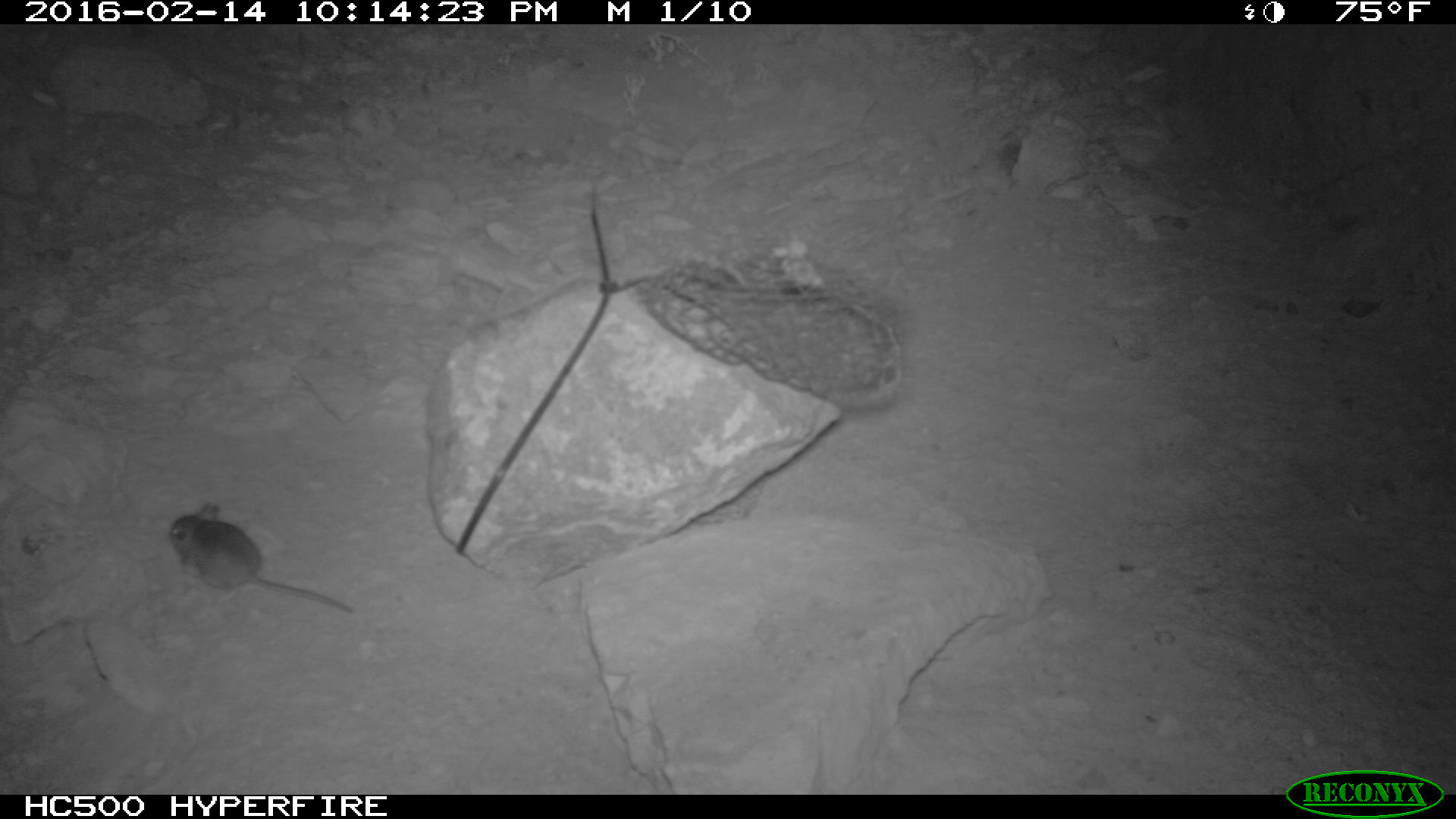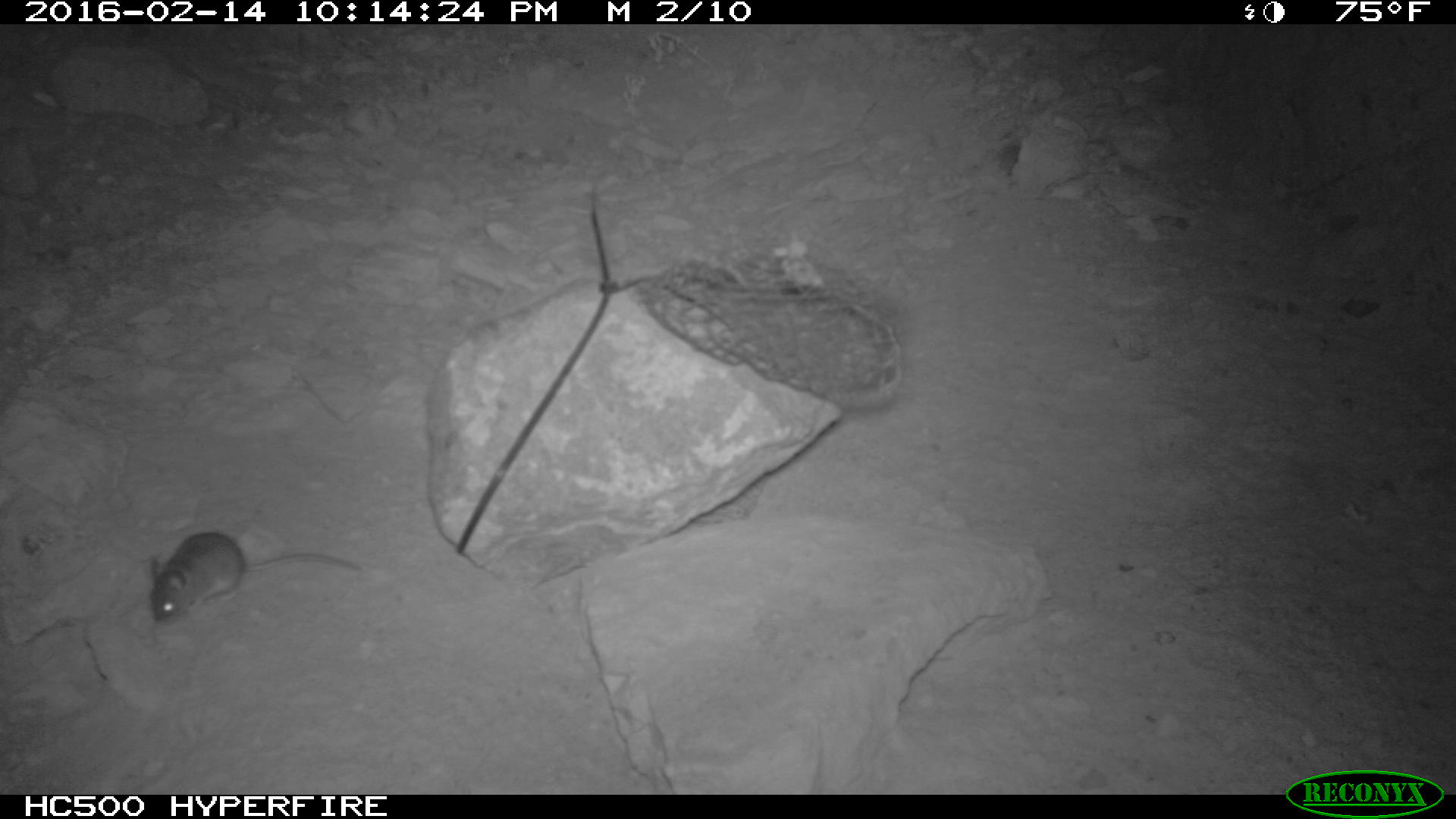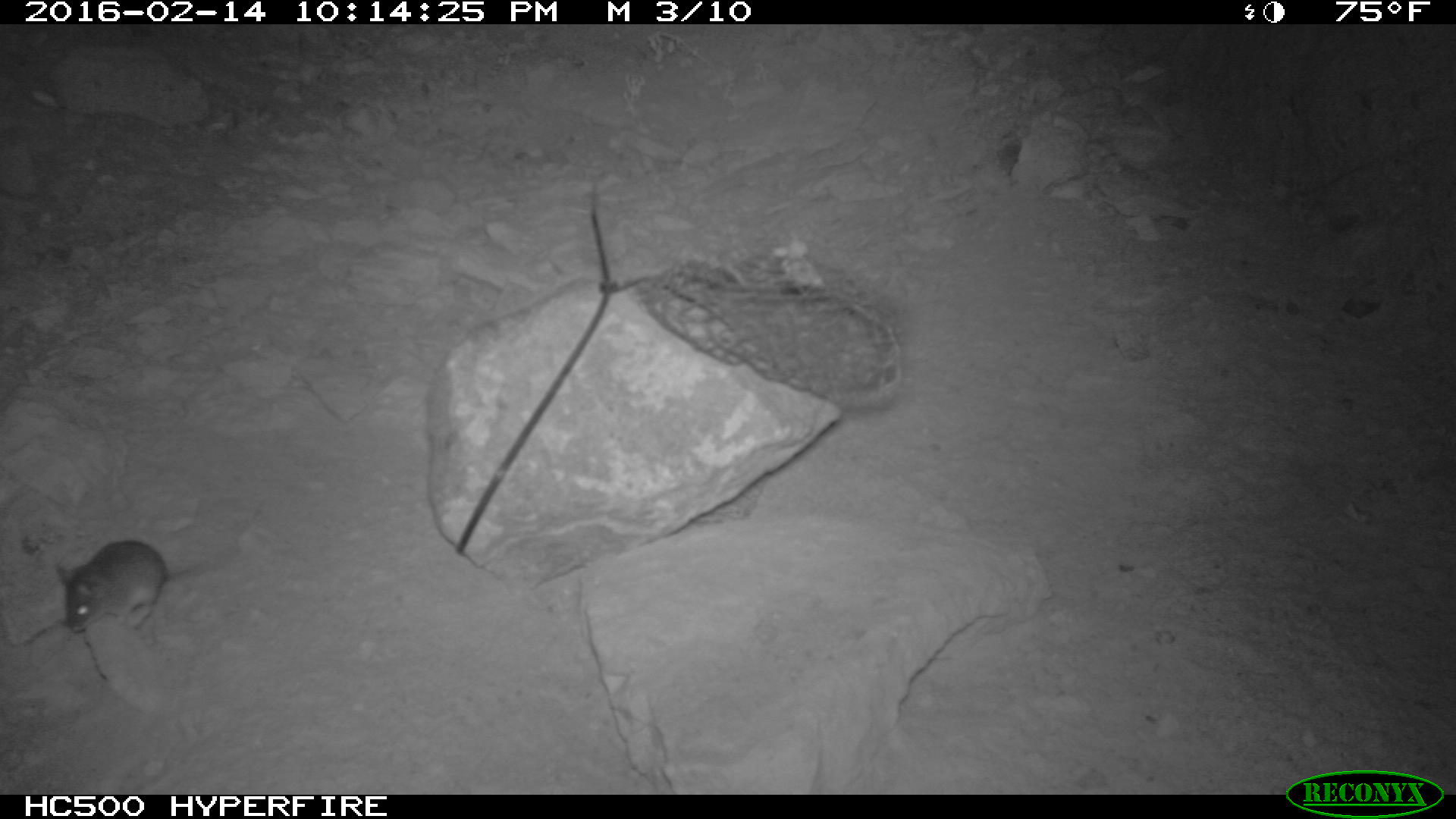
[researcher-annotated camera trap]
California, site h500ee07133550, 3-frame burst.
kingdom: Animalia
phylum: Chordata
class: Mammalia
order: Rodentia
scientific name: Rodentia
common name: rodent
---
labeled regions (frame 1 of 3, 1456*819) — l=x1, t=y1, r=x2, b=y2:
rodent: l=166, t=501, r=356, b=614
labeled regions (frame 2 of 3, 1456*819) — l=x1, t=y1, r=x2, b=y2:
rodent: l=152, t=532, r=361, b=622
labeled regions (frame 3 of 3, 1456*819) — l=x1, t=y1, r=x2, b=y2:
rodent: l=52, t=539, r=210, b=633